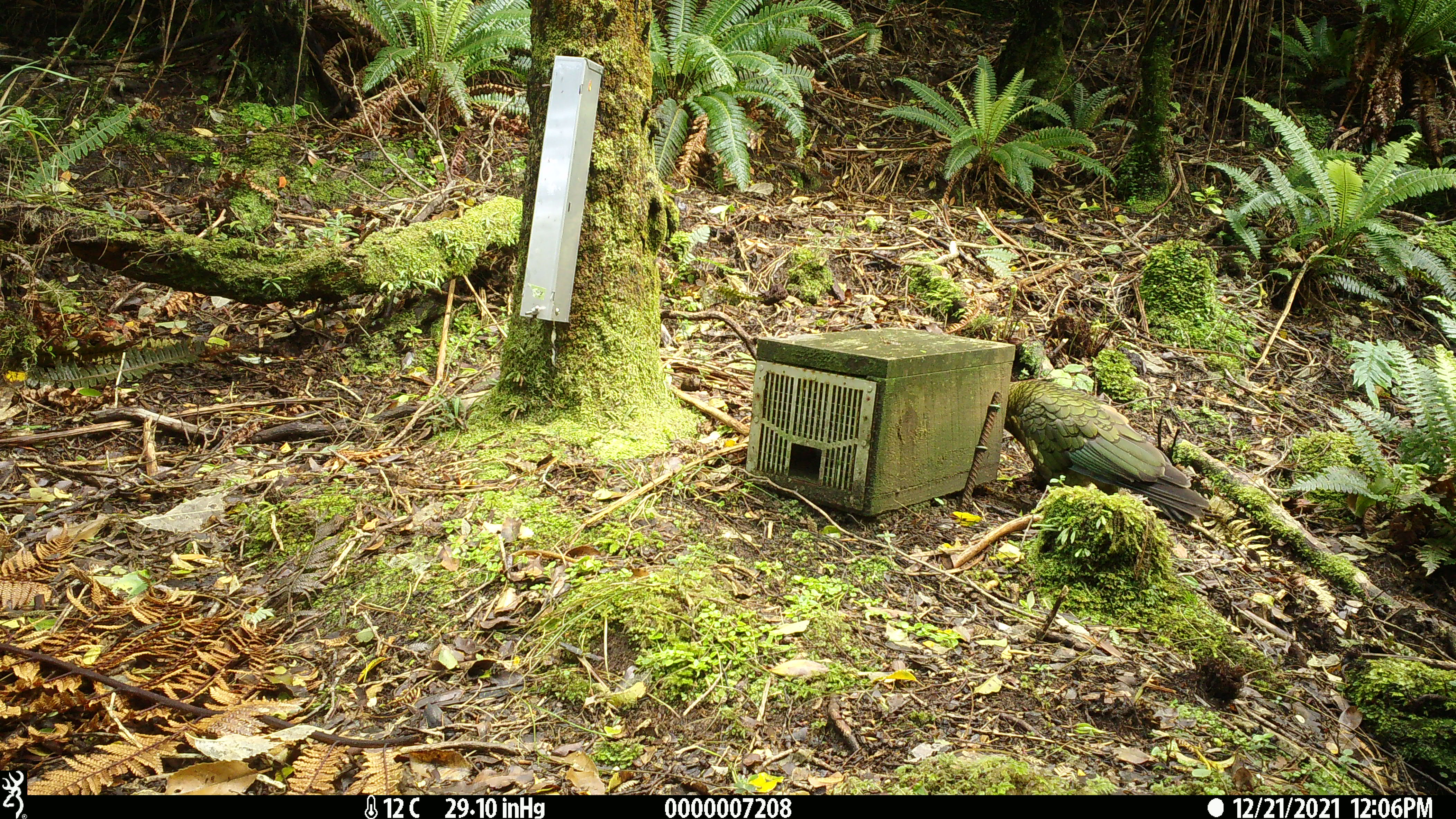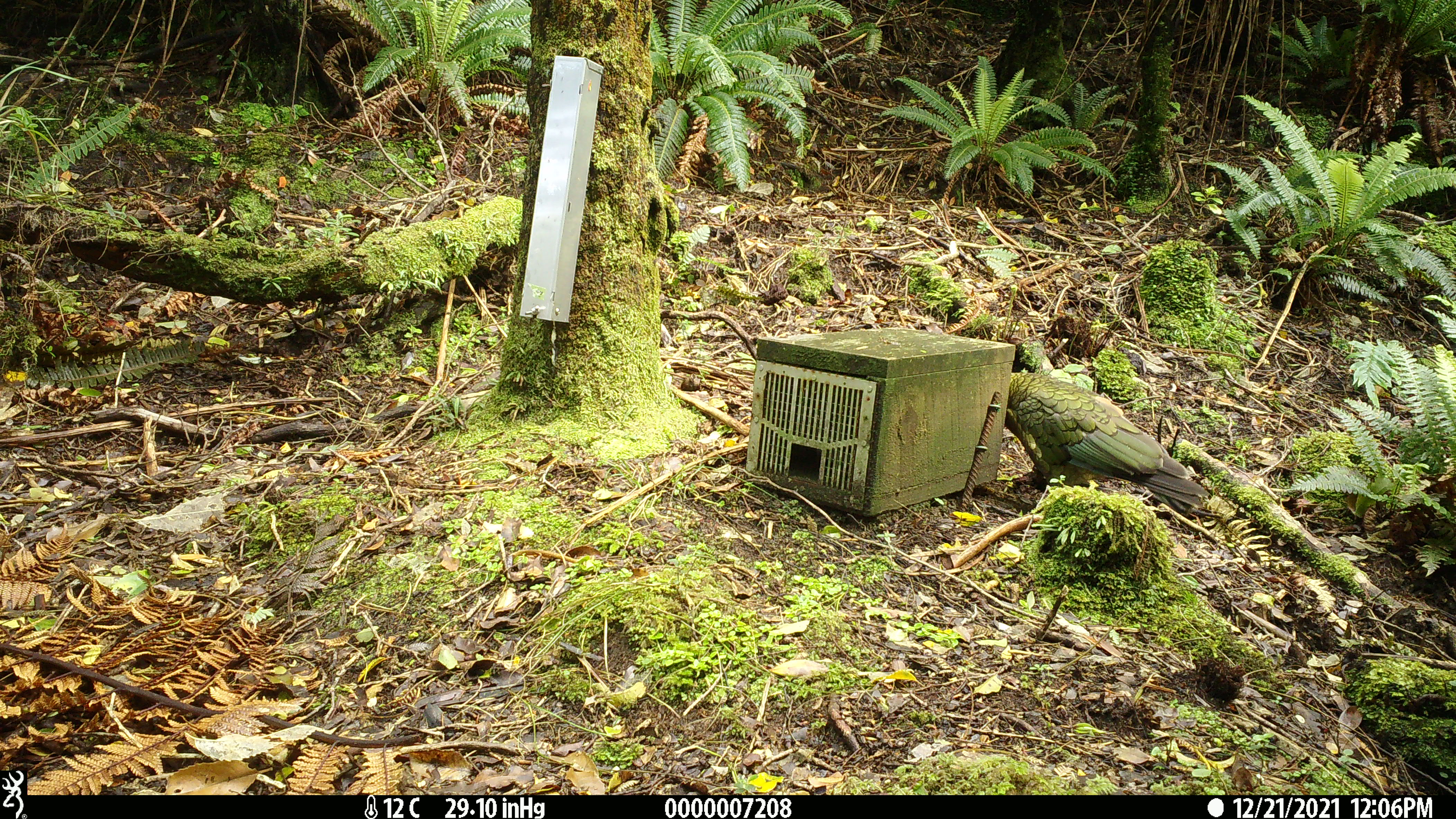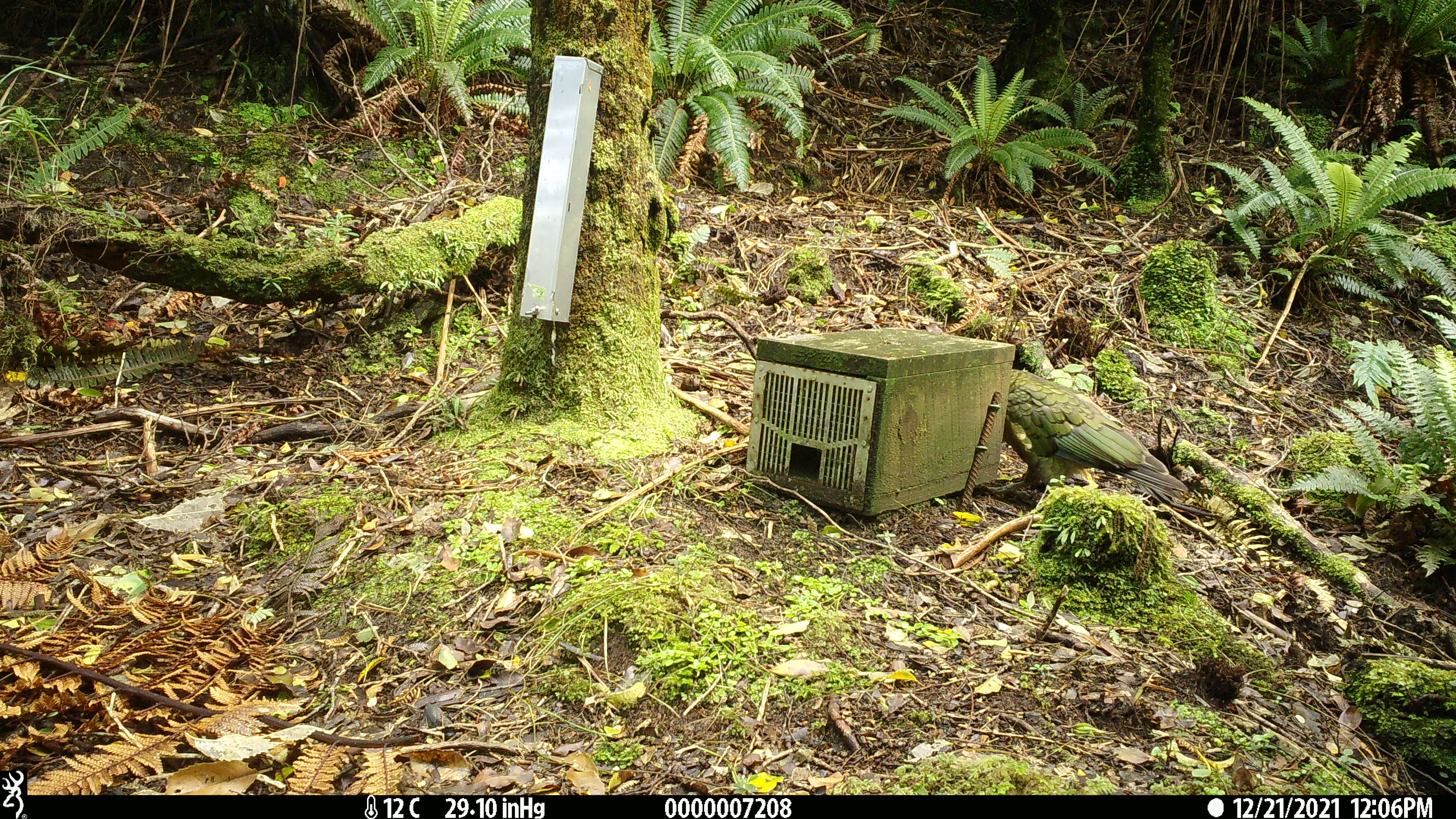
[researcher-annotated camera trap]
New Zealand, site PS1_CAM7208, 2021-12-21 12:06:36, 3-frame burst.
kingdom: Animalia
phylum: Chordata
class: Aves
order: Psittaciformes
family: Strigopidae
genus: Nestor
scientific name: Nestor notabilis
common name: kea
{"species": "kea (Nestor notabilis)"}